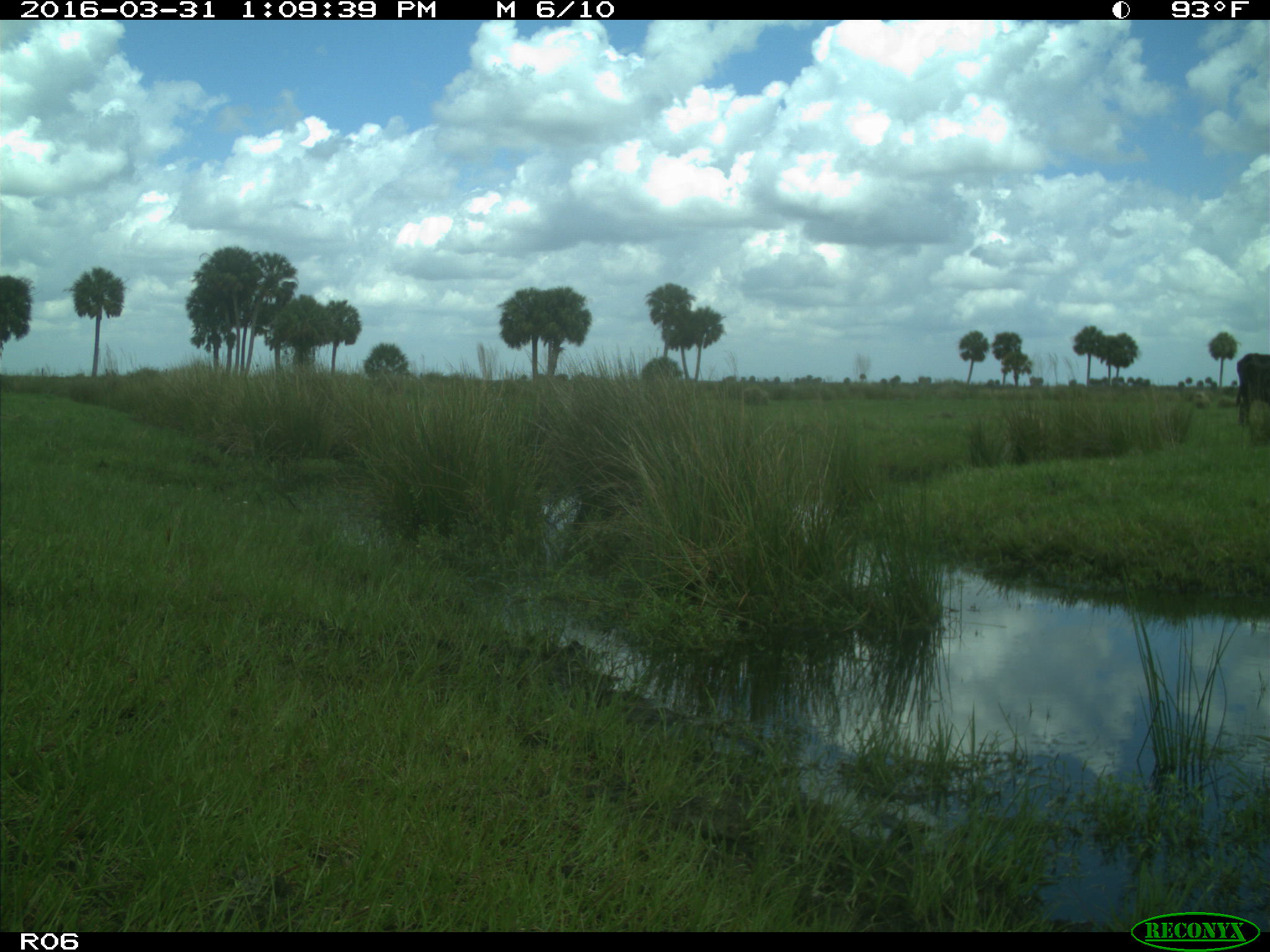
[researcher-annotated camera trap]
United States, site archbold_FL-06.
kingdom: Animalia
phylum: Chordata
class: Mammalia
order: Artiodactyla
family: Bovidae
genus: Bos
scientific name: Bos taurus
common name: domestic cow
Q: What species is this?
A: Bos taurus (domestic cow).